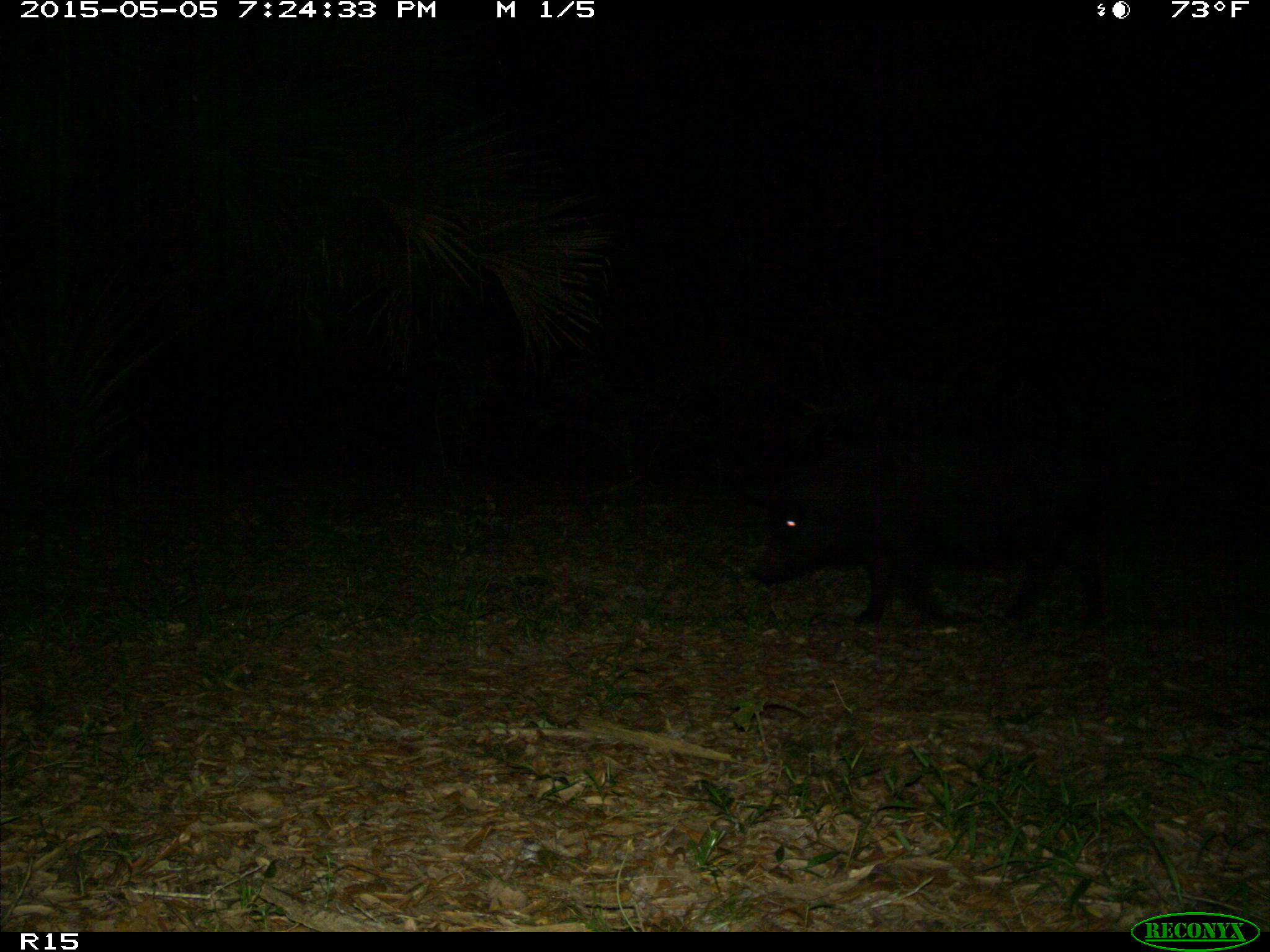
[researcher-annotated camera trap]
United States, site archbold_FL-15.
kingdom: Animalia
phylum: Chordata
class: Mammalia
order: Artiodactyla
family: Suidae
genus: Sus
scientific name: Sus scrofa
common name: wild boar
Sus scrofa (wild boar).